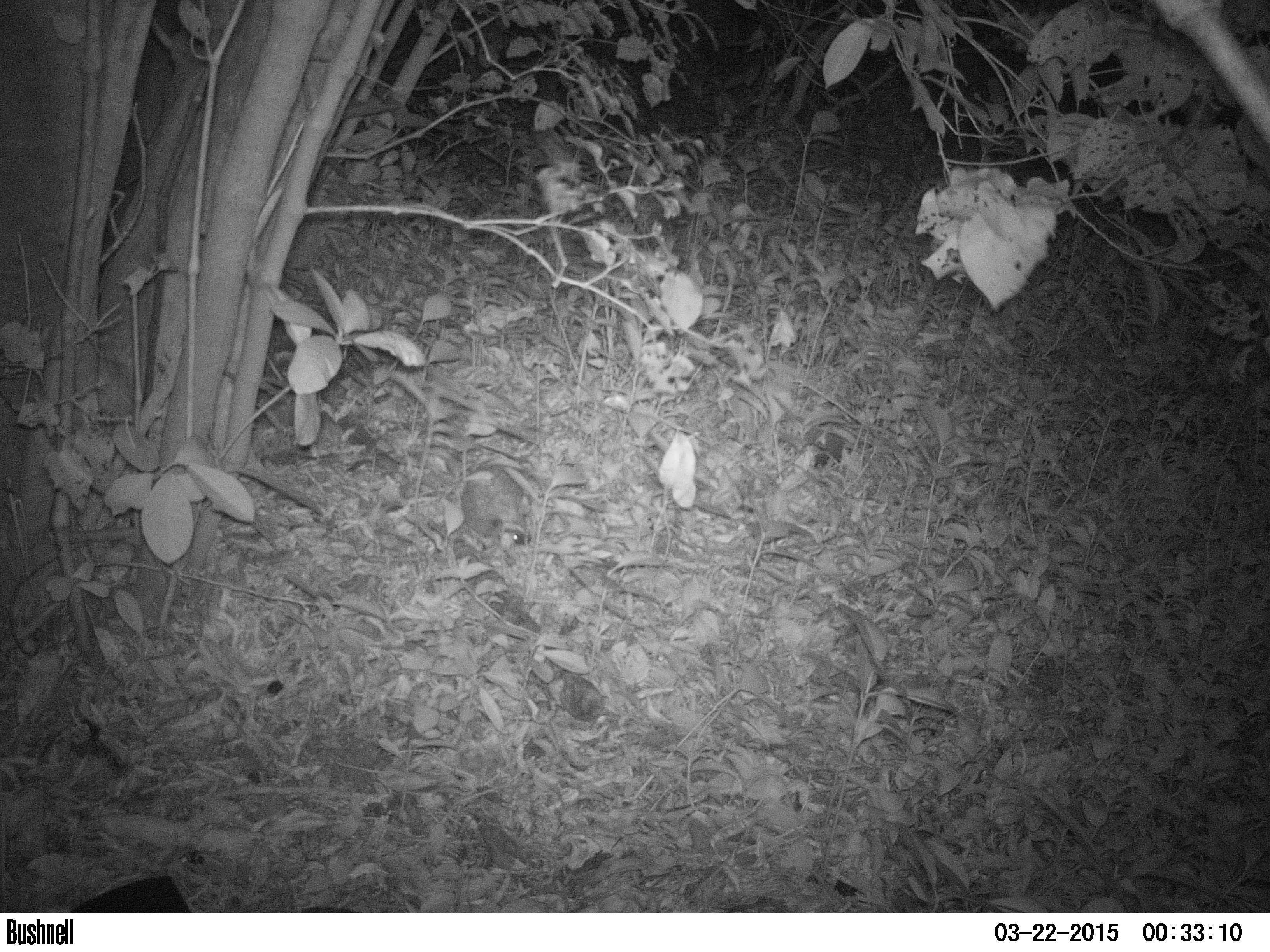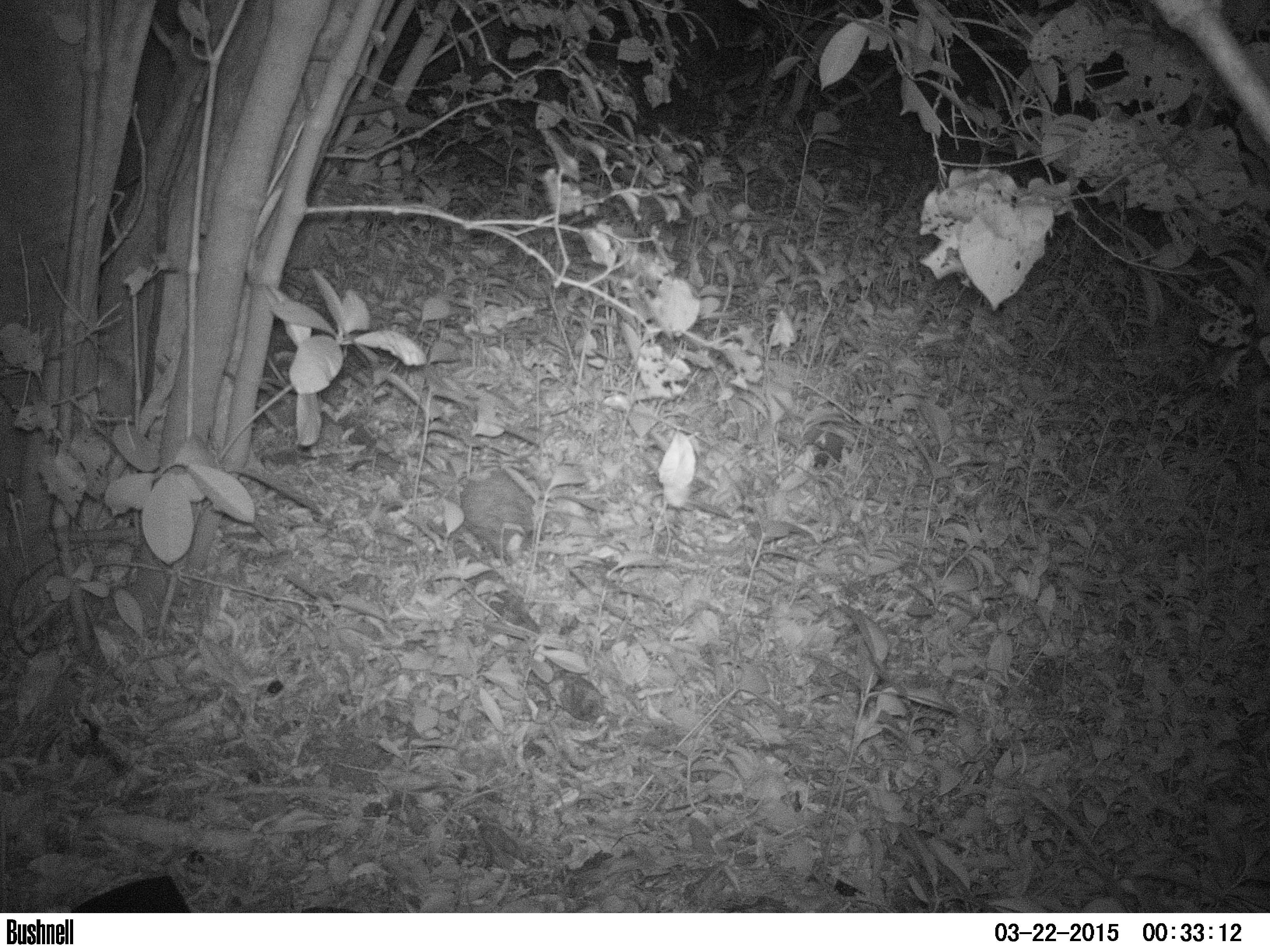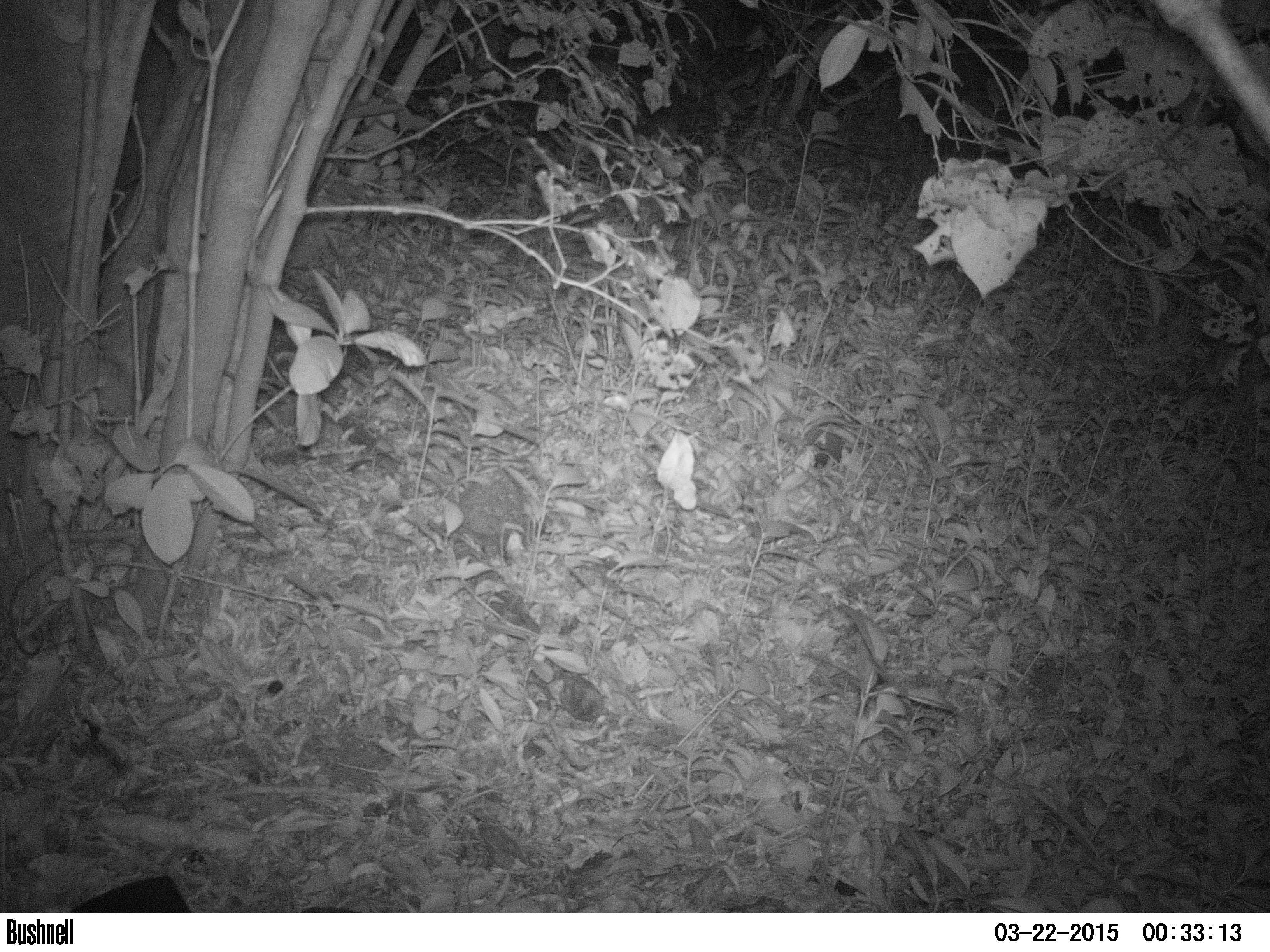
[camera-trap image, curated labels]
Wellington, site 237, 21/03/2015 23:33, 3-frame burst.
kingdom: Animalia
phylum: Chordata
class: Mammalia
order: Eulipotyphla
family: Erinaceidae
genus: Erinaceus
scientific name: Erinaceus europaeus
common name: hedgehog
Hedgehog (Erinaceus europaeus).